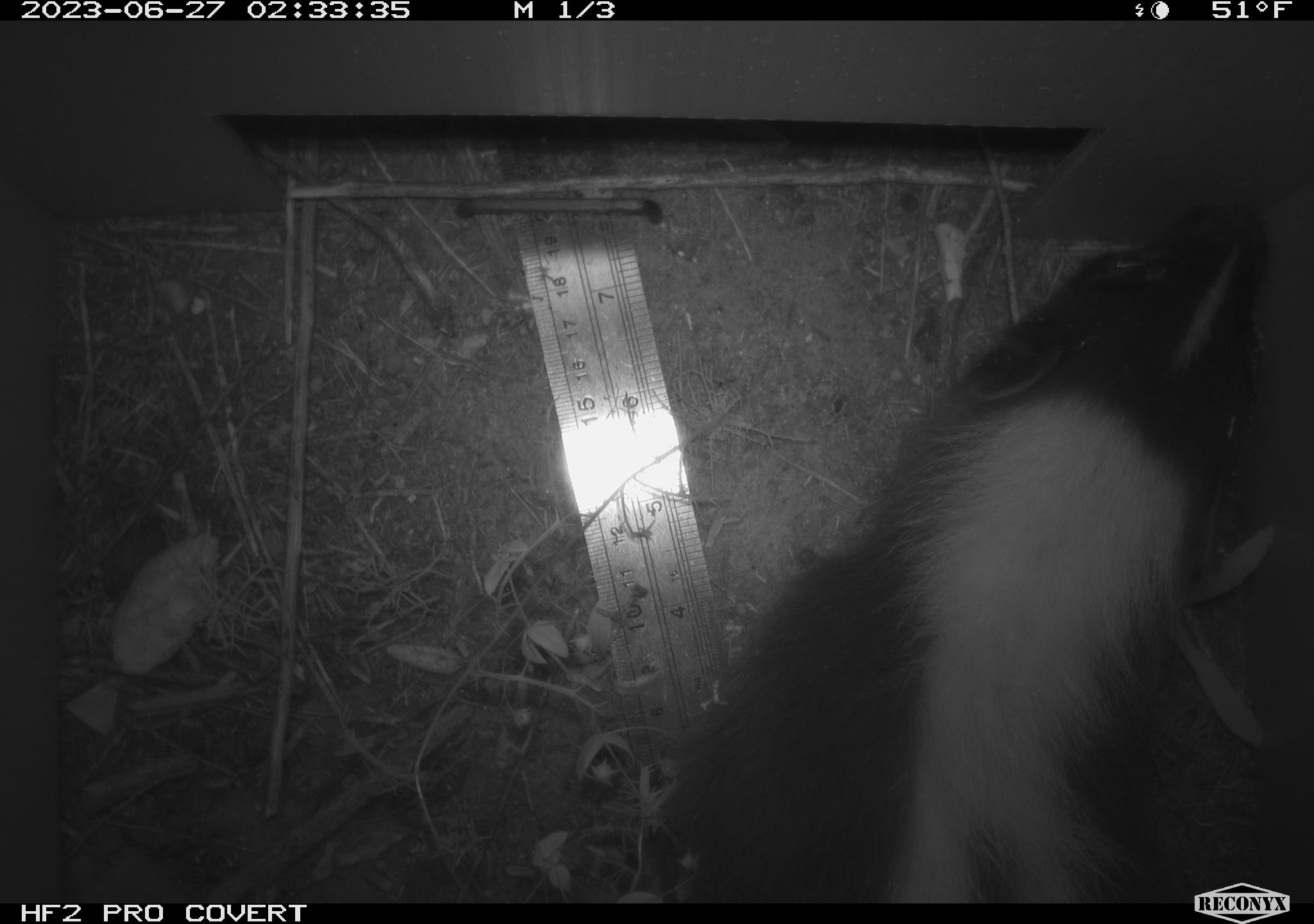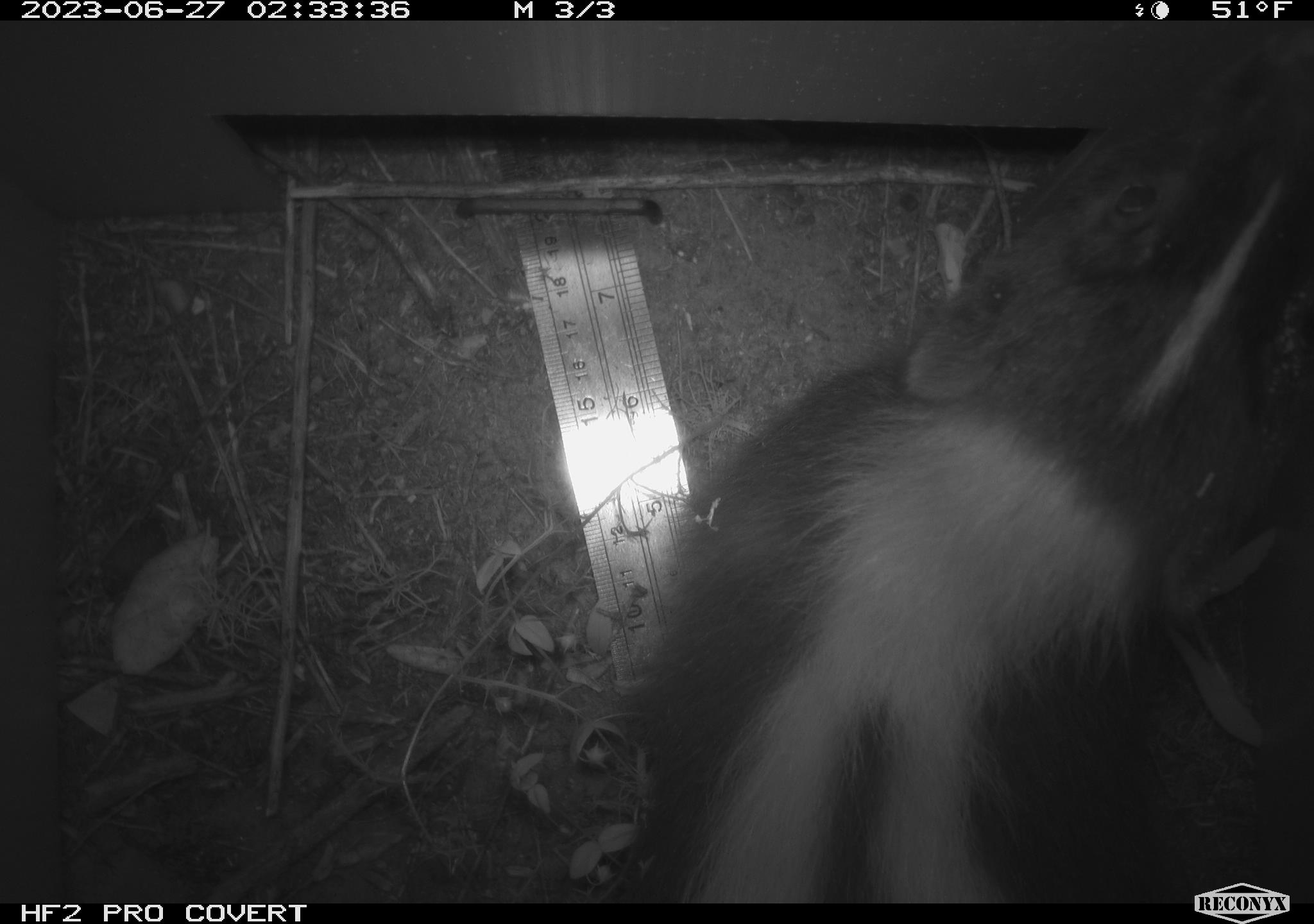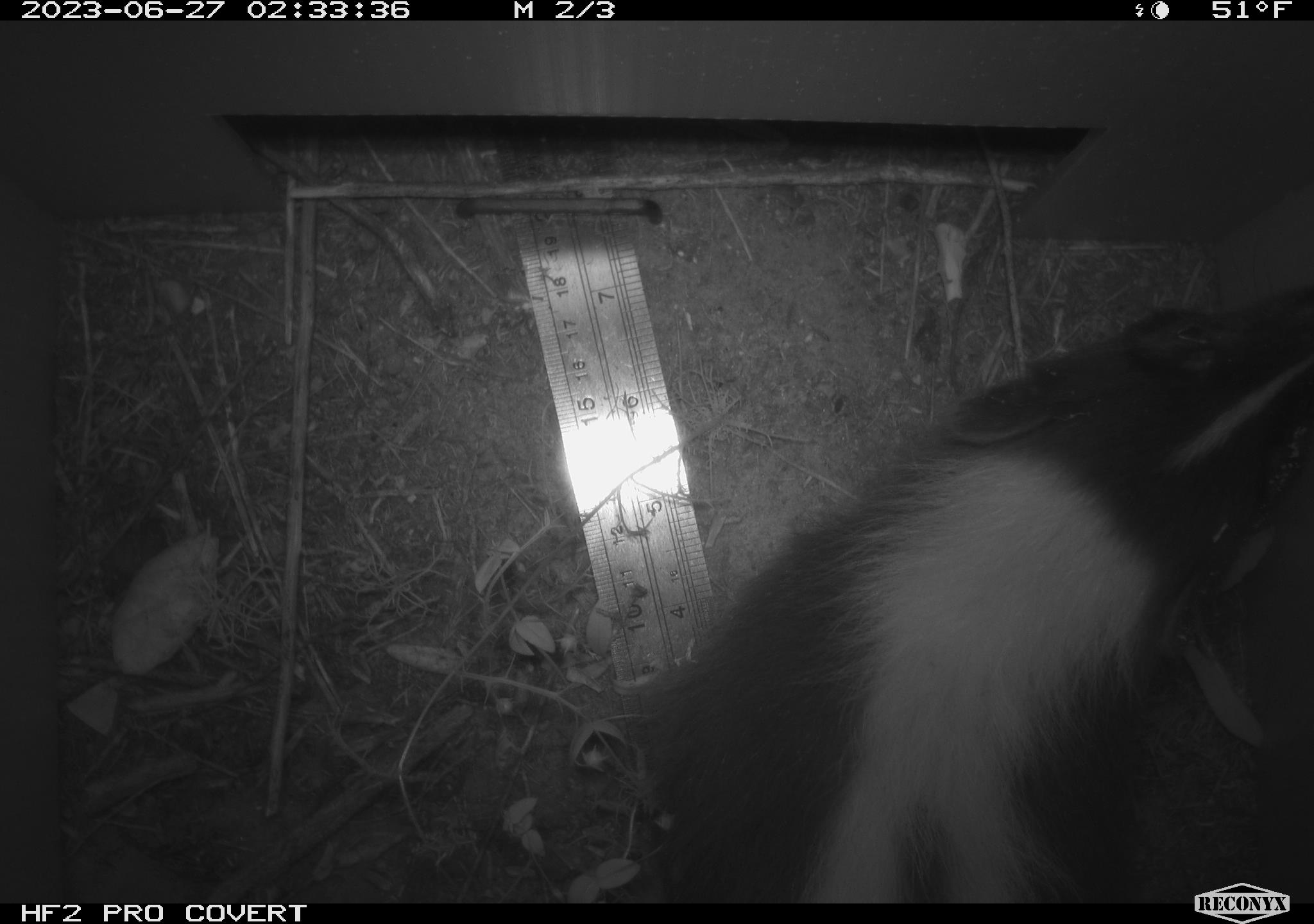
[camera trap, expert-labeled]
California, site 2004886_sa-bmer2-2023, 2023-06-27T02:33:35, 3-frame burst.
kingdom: Animalia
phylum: Chordata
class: Mammalia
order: Carnivora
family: Mephitidae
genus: Mephitis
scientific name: Mephitis mephitis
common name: striped skunk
Striped skunk (Mephitis mephitis).